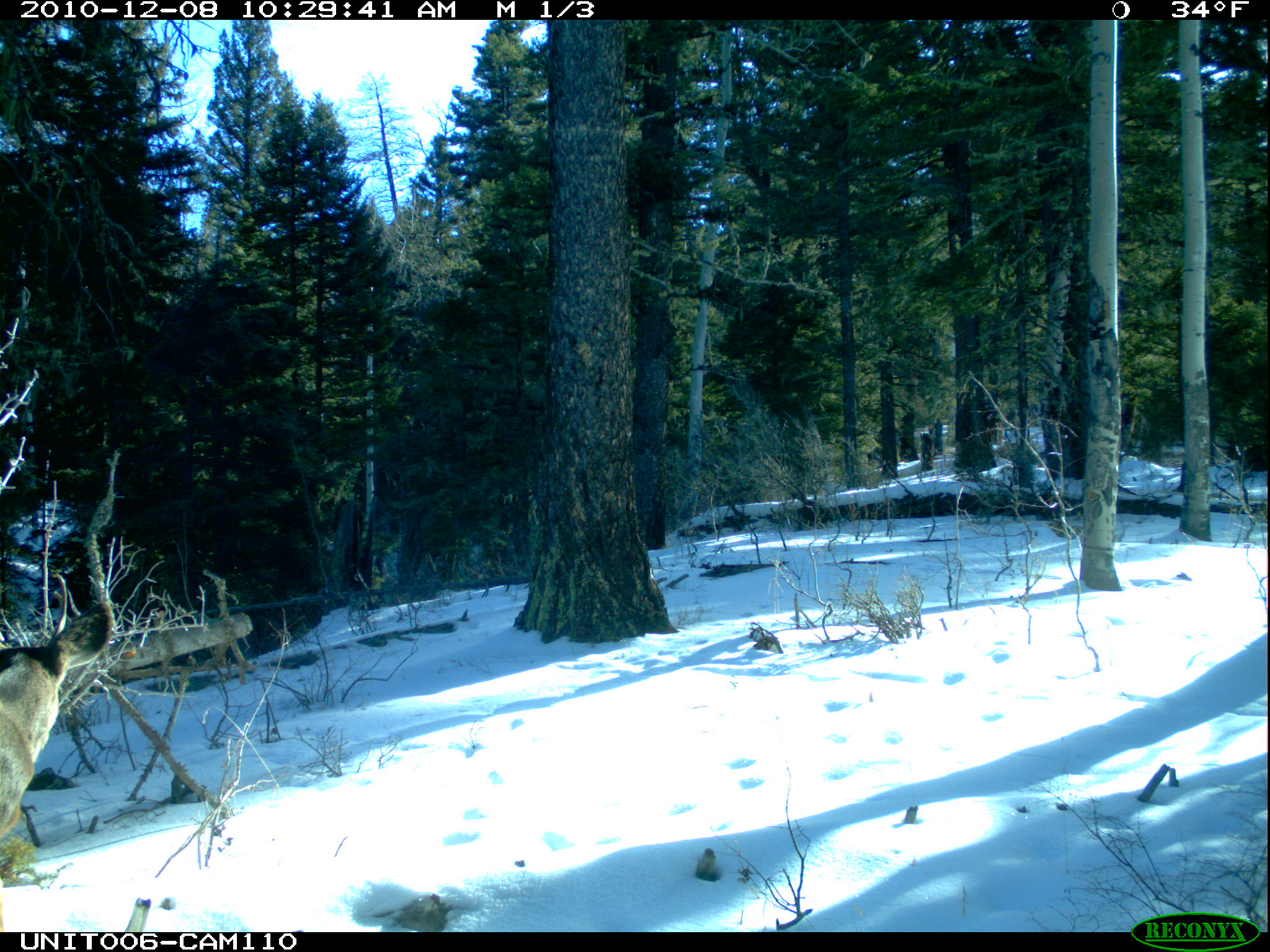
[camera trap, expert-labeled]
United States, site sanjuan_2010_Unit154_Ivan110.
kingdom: Animalia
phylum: Chordata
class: Mammalia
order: Artiodactyla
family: Cervidae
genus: Odocoileus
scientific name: Odocoileus hemionus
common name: mule deer